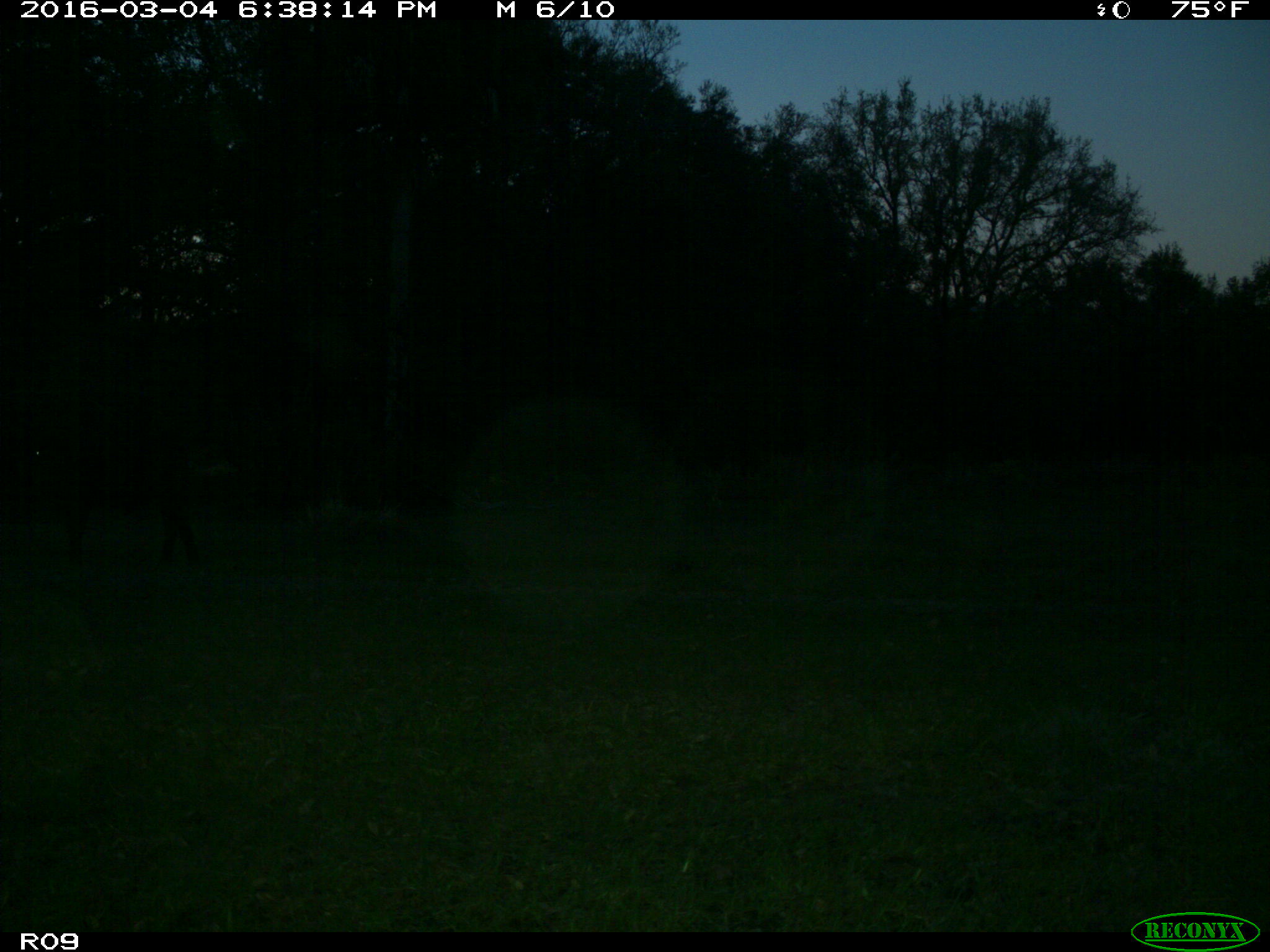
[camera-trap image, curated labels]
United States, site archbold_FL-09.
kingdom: Animalia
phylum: Chordata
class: Mammalia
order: Artiodactyla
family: Bovidae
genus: Bos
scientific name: Bos taurus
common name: domestic cow